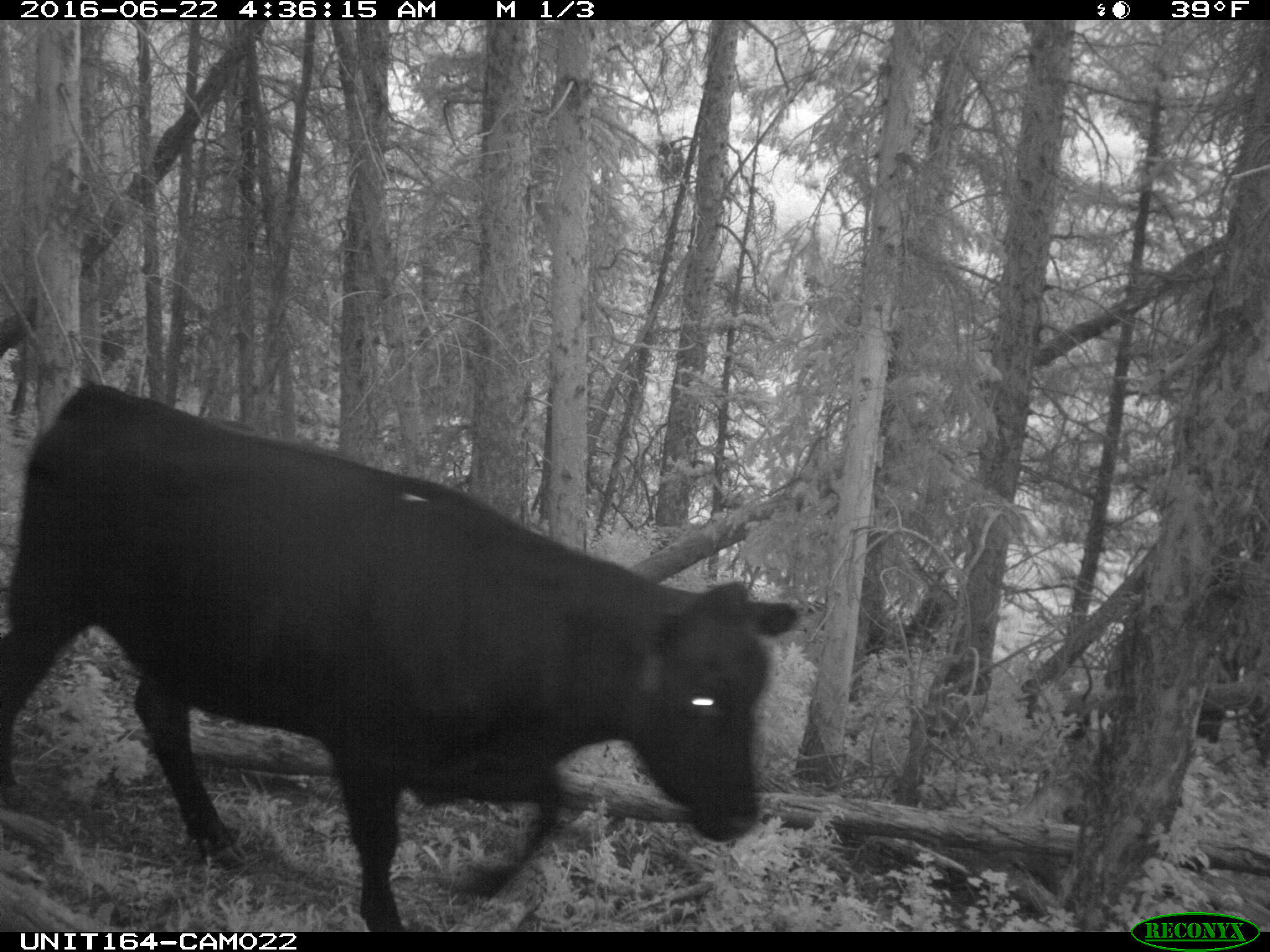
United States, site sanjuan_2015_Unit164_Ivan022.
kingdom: Animalia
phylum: Chordata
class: Mammalia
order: Artiodactyla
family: Bovidae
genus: Bos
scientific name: Bos taurus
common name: domestic cow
Bos taurus (domestic cow).